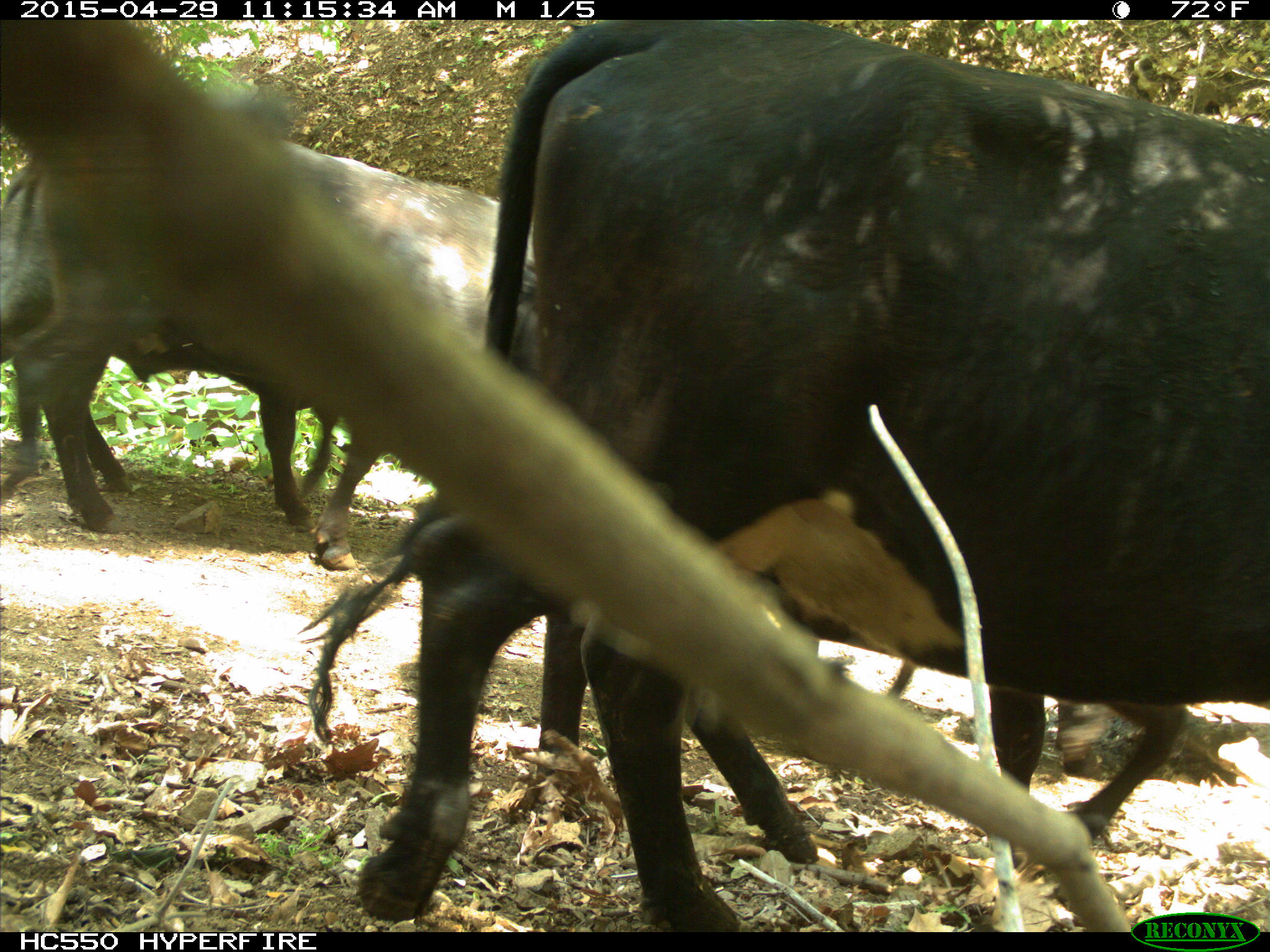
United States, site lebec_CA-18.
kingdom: Animalia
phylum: Chordata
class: Mammalia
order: Artiodactyla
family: Bovidae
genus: Bos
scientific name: Bos taurus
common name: domestic cow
Bos taurus (domestic cow).